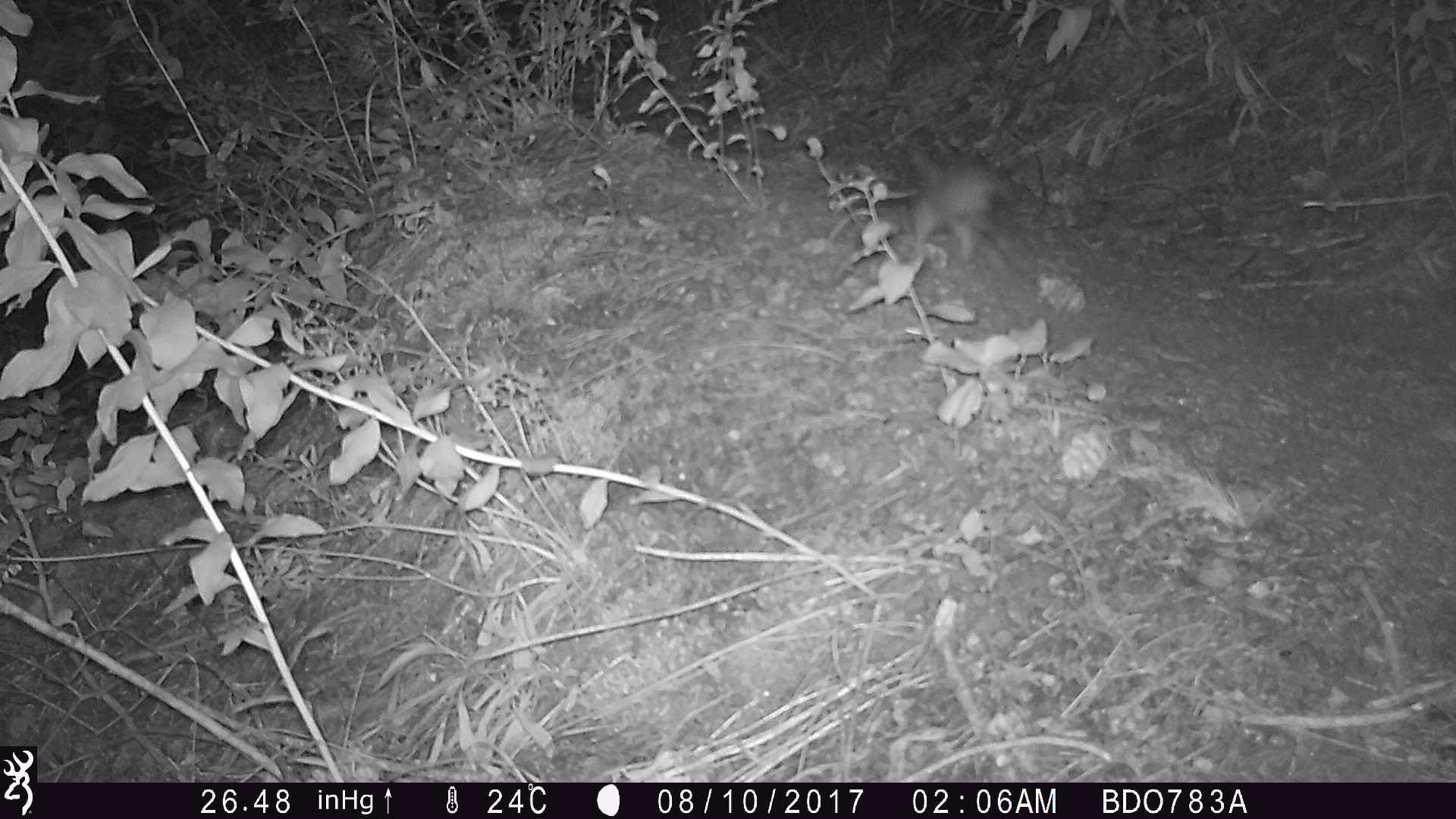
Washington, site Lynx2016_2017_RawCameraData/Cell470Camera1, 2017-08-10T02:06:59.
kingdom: Animalia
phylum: Chordata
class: Mammalia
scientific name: Mammalia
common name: small mammal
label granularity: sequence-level